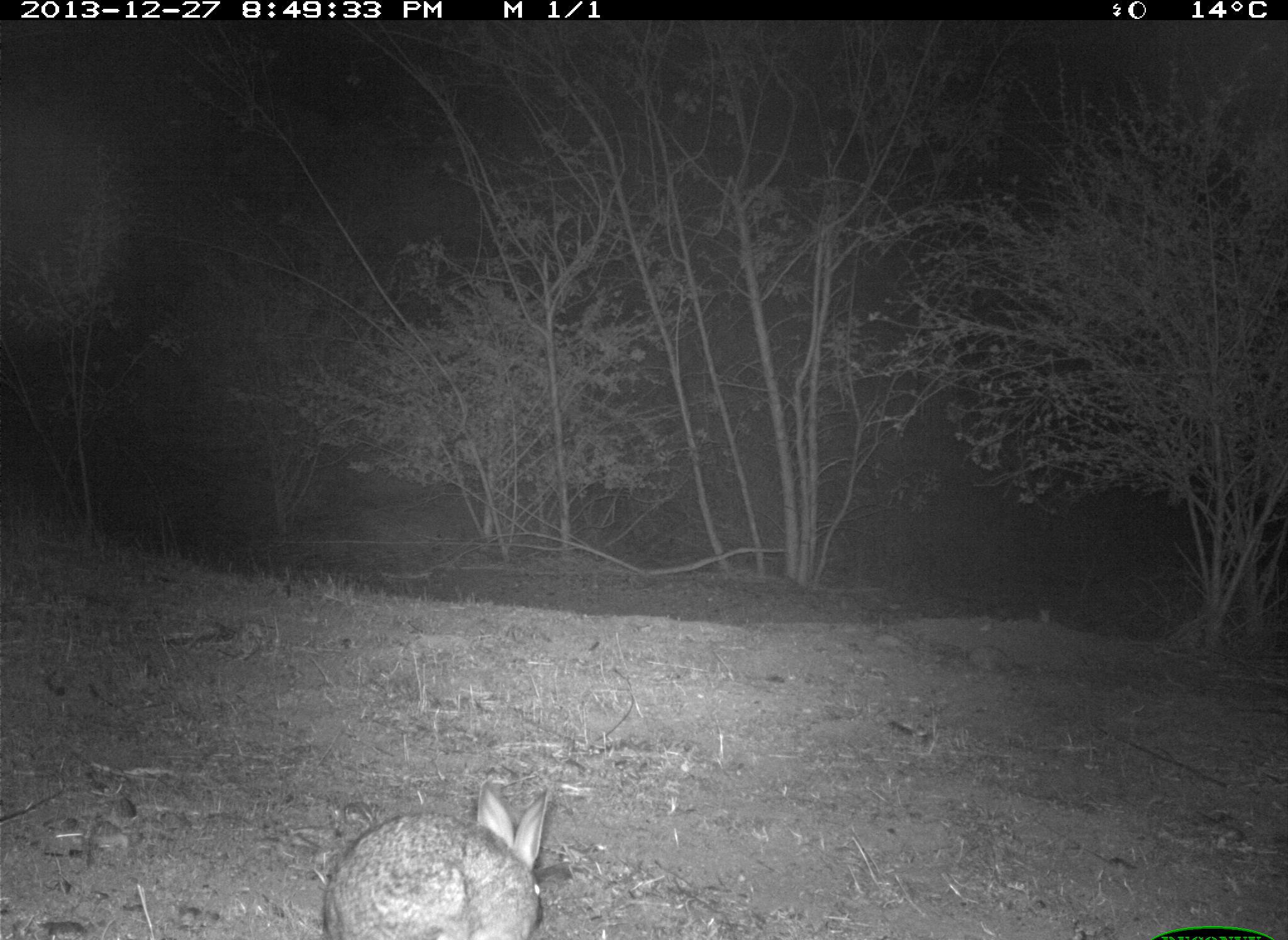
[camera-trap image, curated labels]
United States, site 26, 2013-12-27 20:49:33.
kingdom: Animalia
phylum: Chordata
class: Mammalia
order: Lagomorpha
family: Leporidae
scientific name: Leporidae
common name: rabbits and hares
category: rabbit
Rabbit (rabbits and hares) (Leporidae).